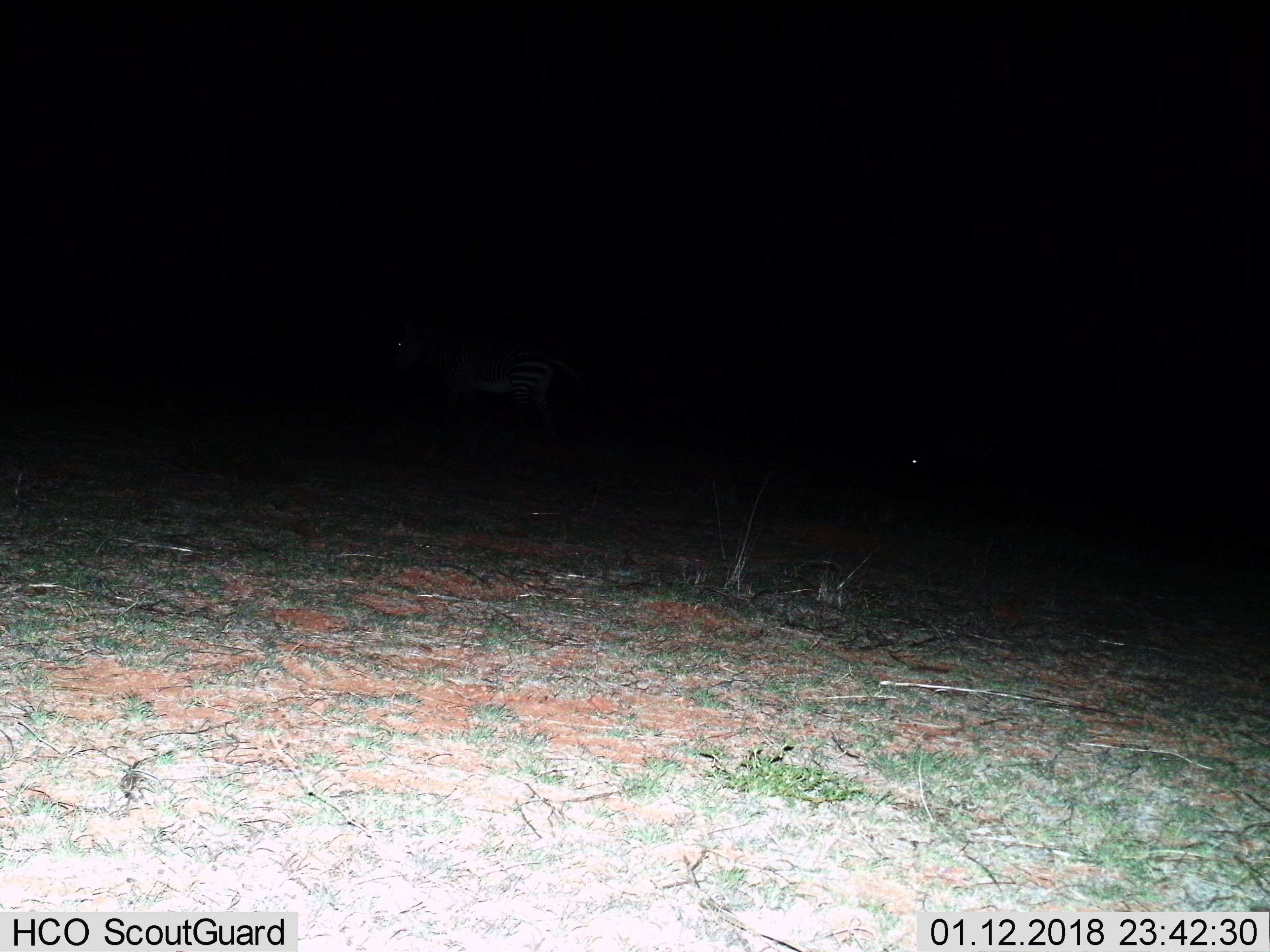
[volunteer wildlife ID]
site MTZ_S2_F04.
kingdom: Animalia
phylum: Chordata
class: Mammalia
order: Perissodactyla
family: Equidae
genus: Equus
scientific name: Equus zebra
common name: mountain zebra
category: zebramountain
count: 1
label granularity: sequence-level